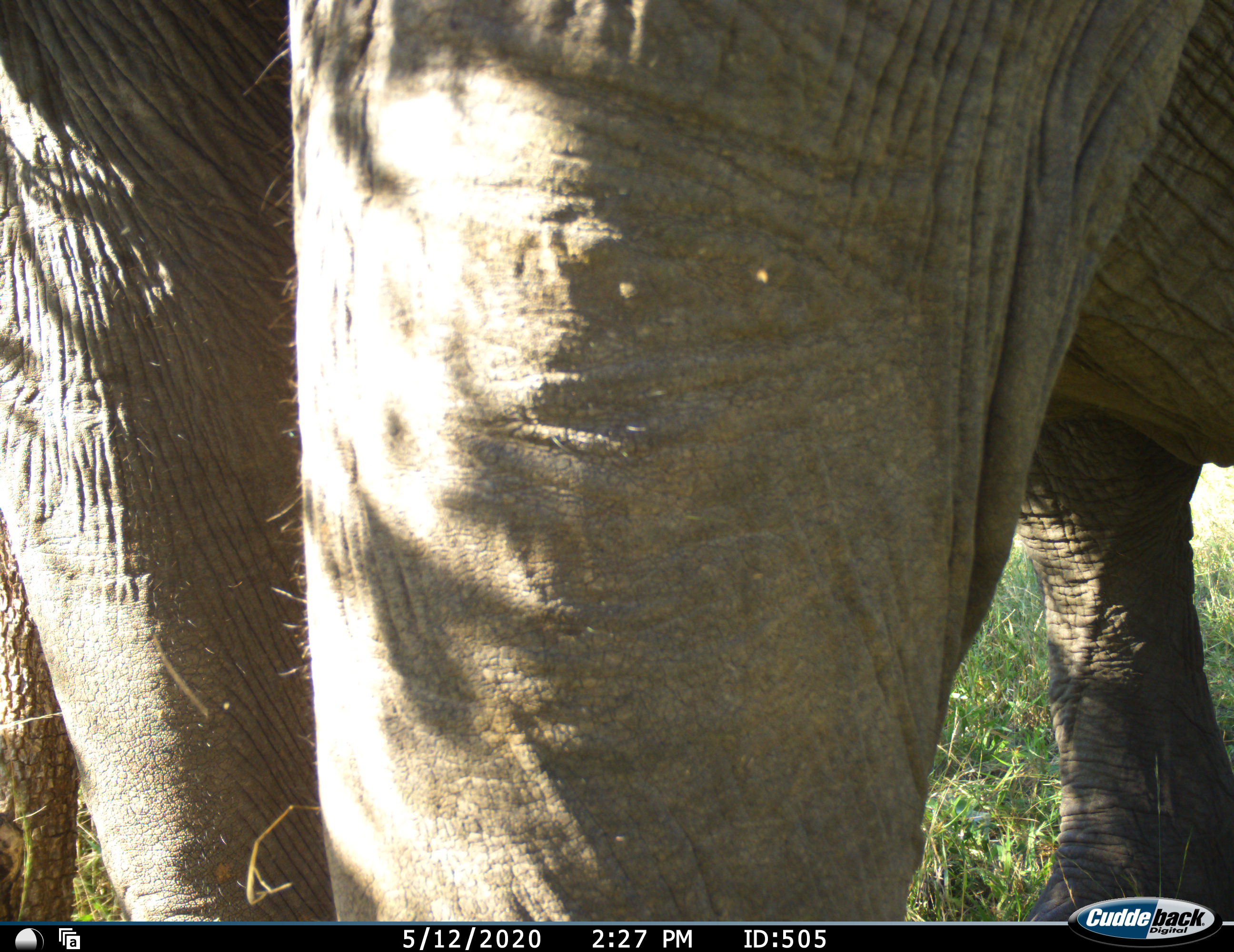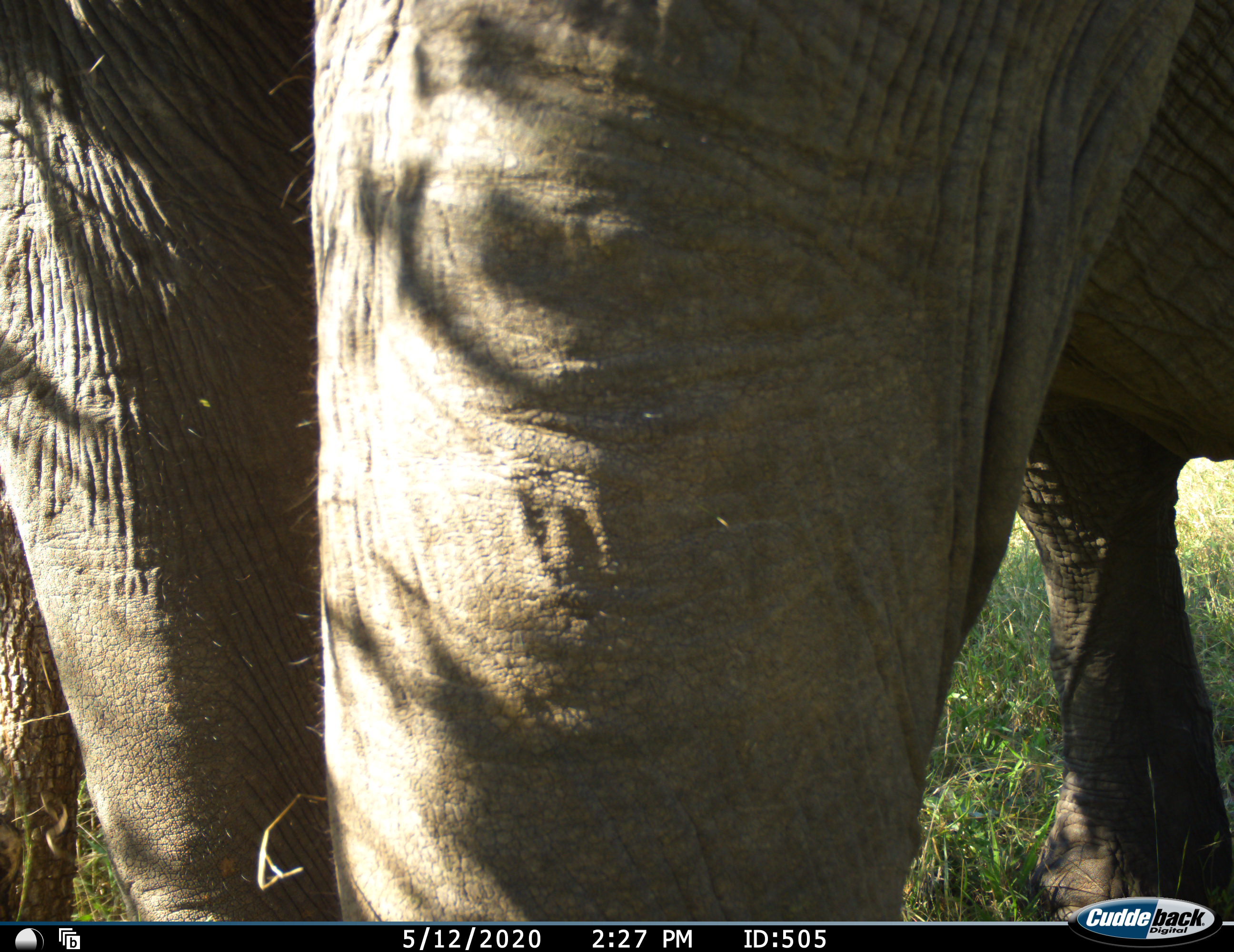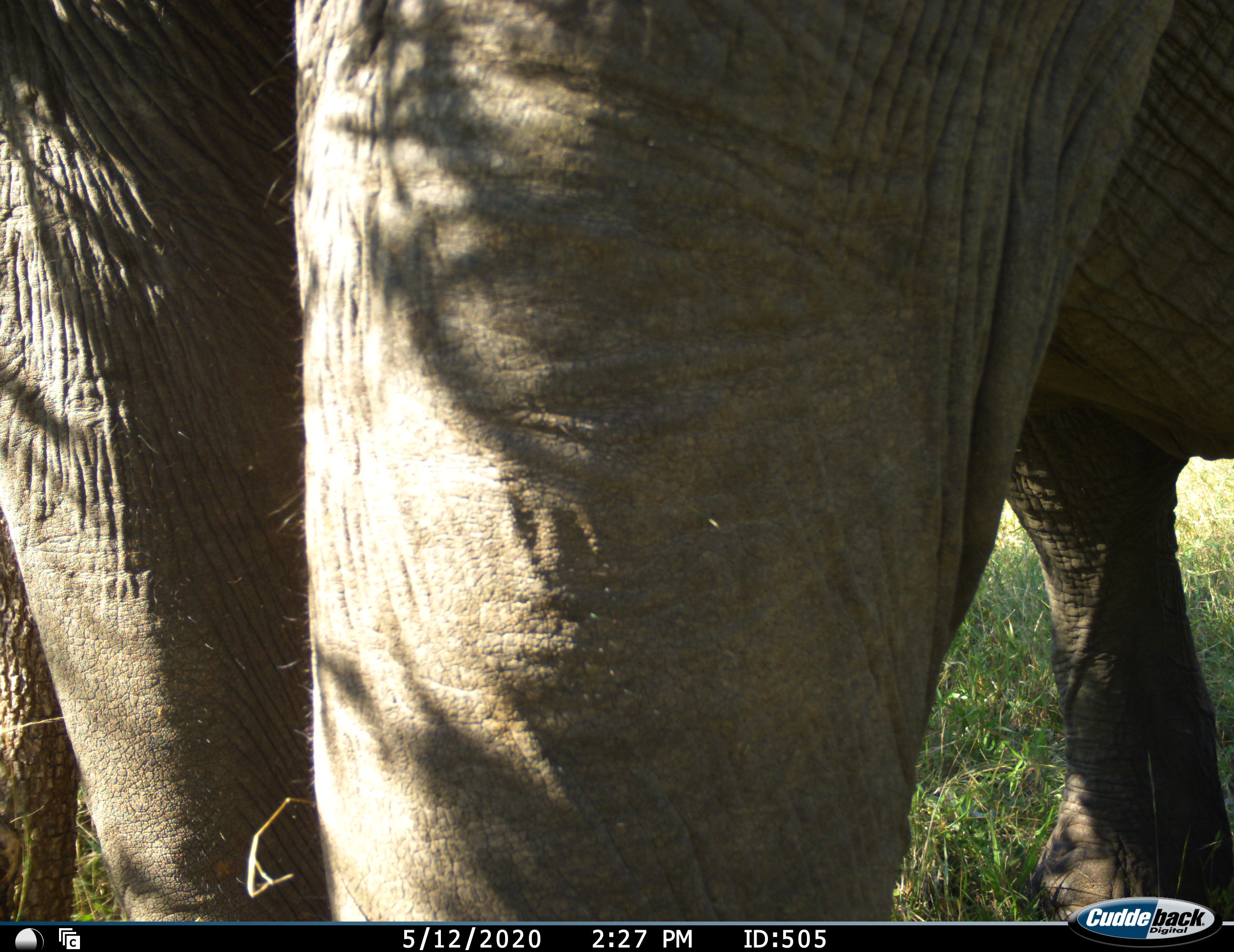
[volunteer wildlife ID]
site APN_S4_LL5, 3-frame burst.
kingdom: Animalia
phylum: Chordata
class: Mammalia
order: Proboscidea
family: Elephantidae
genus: Loxodonta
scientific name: Loxodonta africana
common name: african bush elephant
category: elephant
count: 1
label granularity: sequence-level